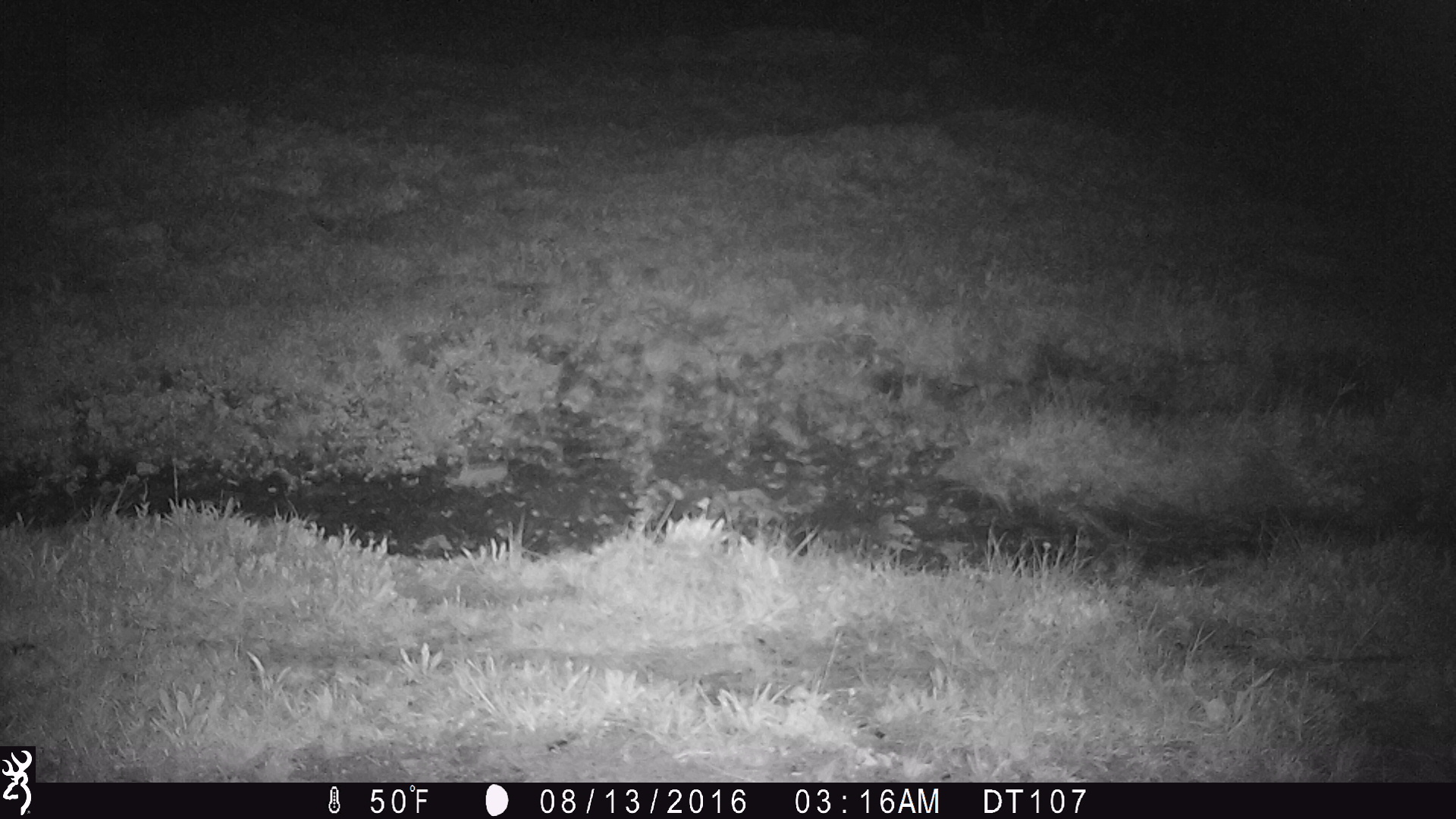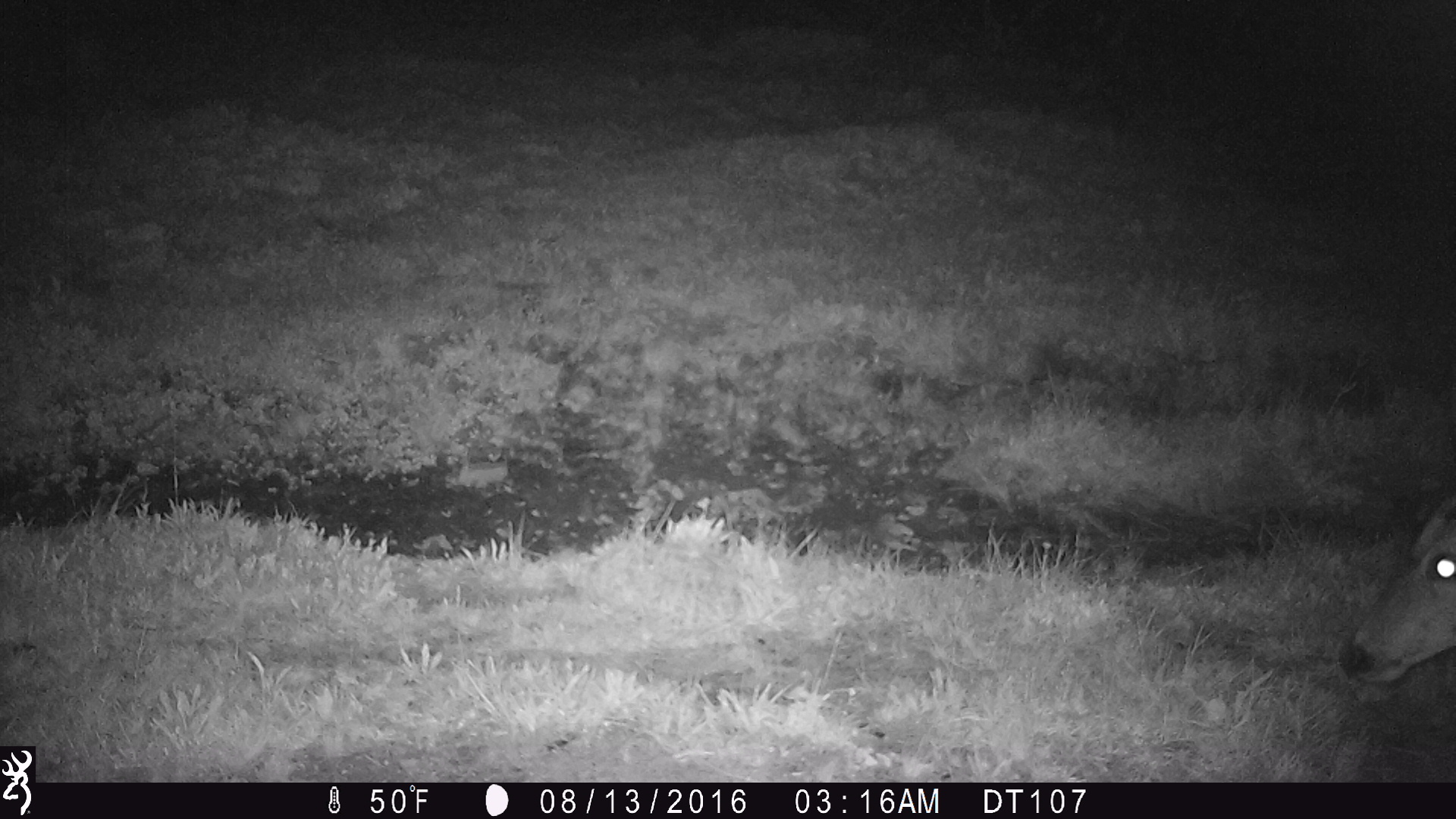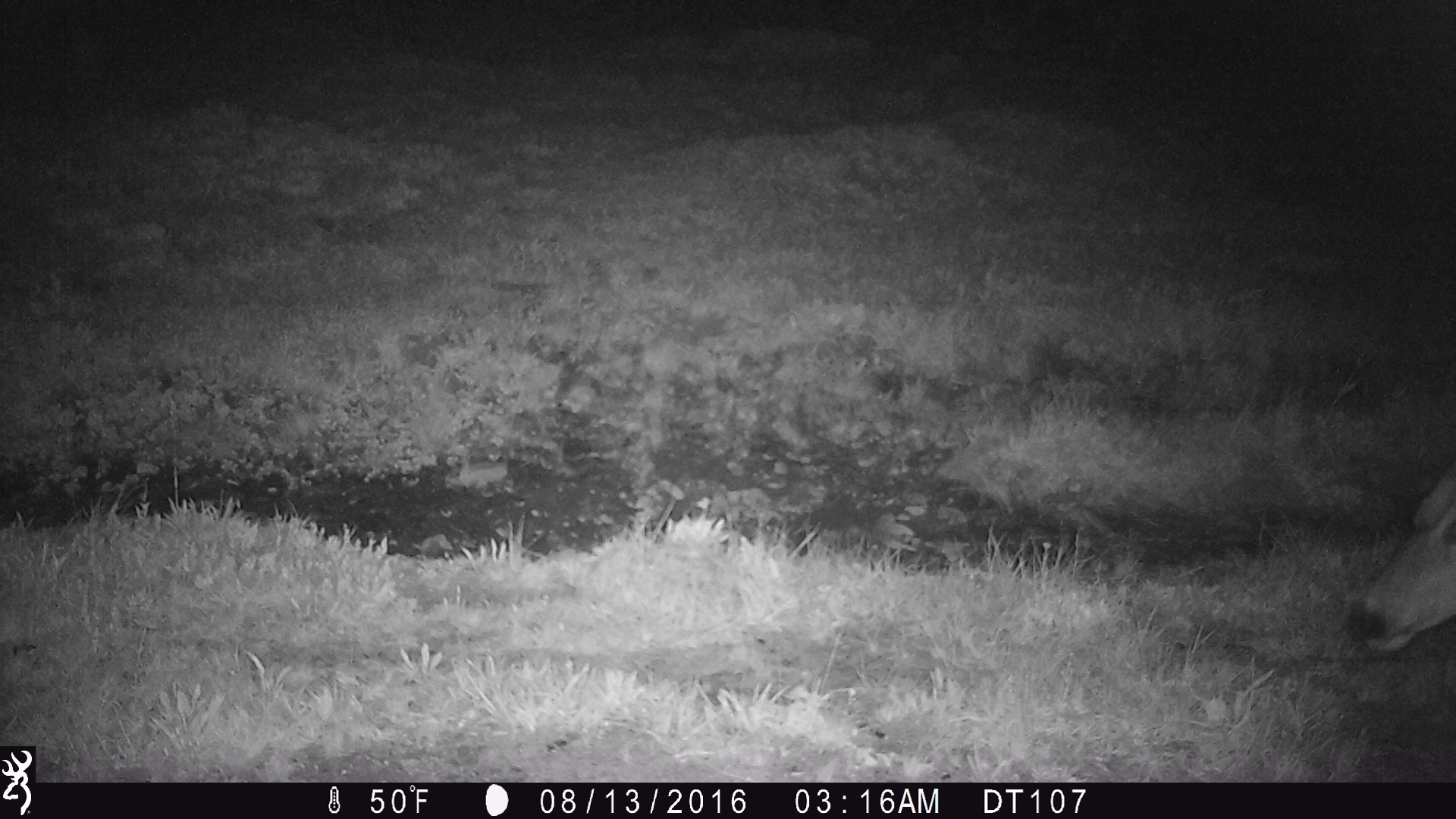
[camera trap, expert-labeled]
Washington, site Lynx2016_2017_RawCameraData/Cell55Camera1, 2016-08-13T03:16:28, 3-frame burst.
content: unidentified animal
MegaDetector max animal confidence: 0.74